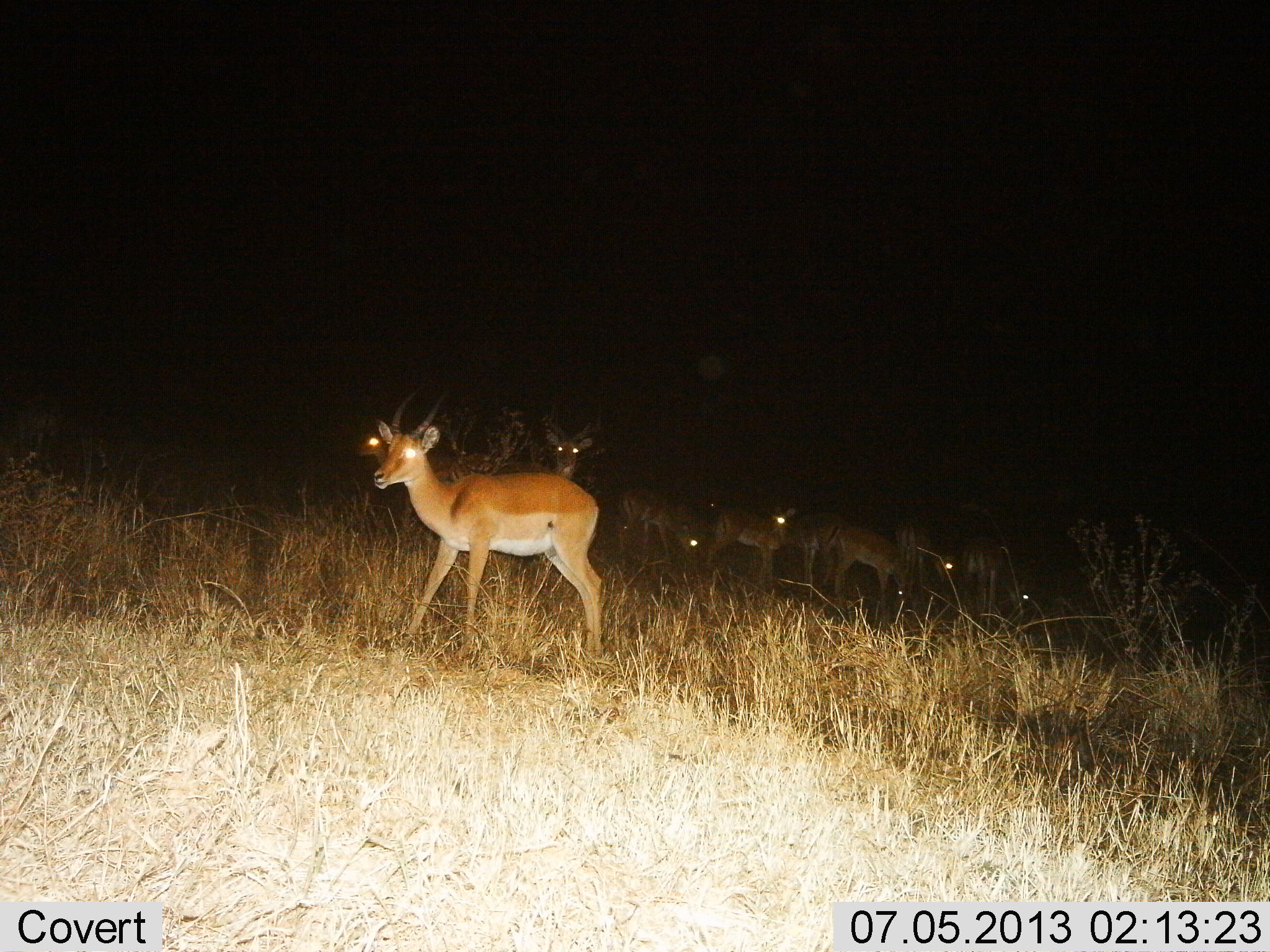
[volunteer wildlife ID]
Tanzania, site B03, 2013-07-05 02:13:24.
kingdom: Animalia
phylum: Chordata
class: Mammalia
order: Artiodactyla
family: Bovidae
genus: Aepyceros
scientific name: Aepyceros melampus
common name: impala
Impala (Aepyceros melampus), count 8. Behavior (volunteer vote fractions): standing 93%, resting 0%, moving 13%, interacting 0%. Young present (vote fraction): 0%. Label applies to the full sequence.